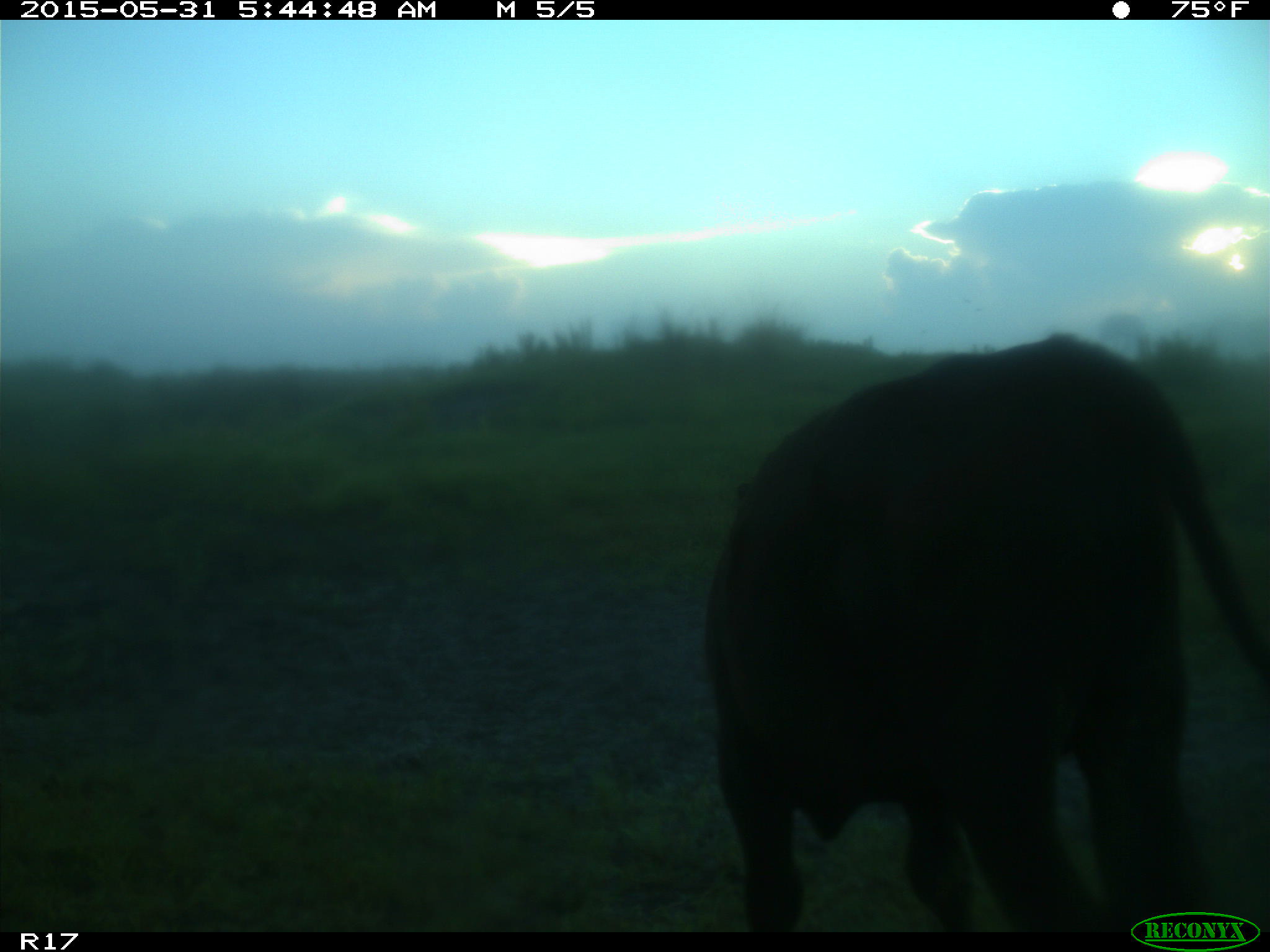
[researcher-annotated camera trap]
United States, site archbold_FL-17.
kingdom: Animalia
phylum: Chordata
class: Mammalia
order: Artiodactyla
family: Bovidae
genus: Bos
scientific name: Bos taurus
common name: domestic cow